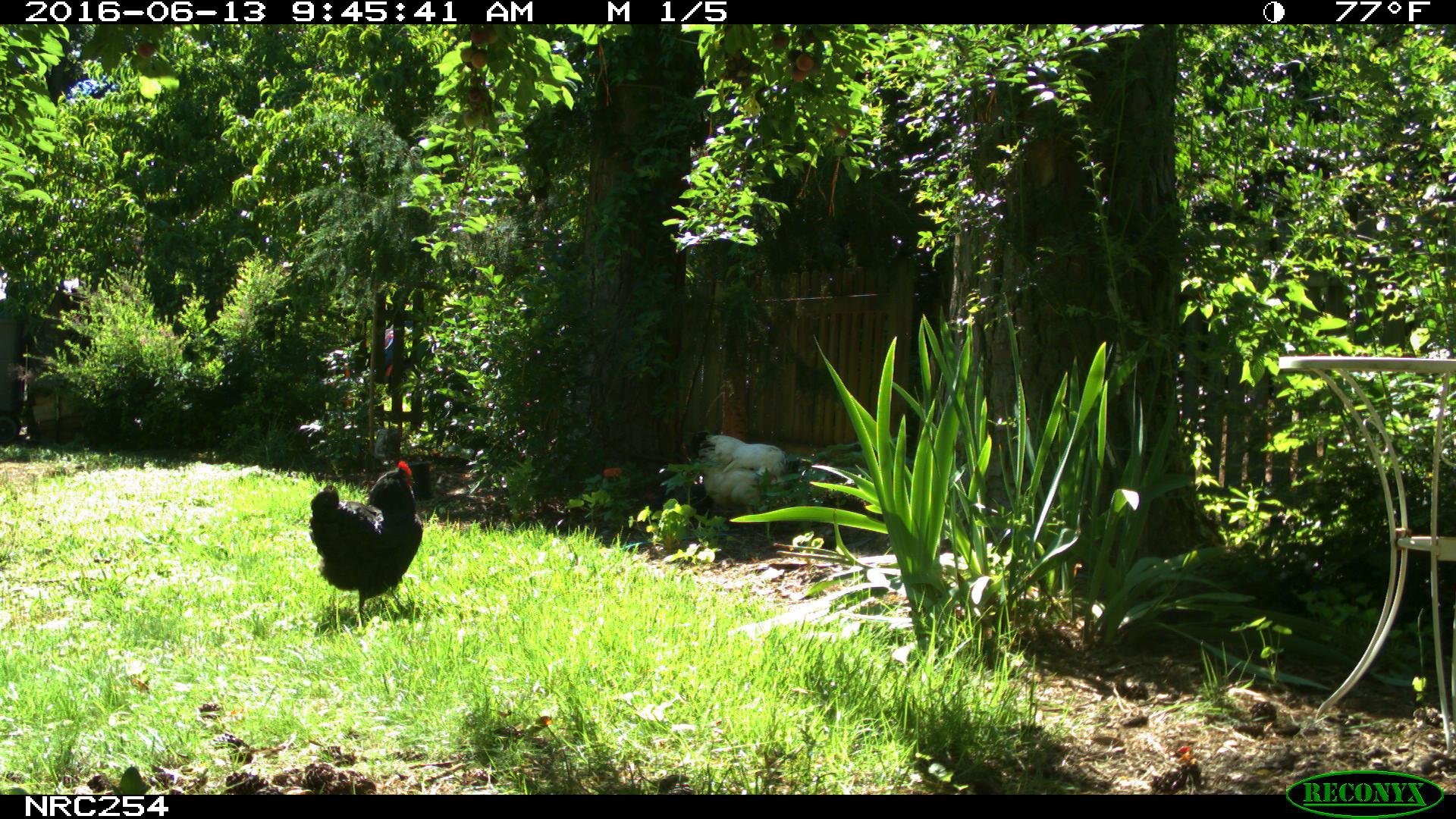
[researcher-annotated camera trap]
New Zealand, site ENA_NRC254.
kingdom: Animalia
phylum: Chordata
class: Aves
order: Galliformes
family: Phasianidae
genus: Gallus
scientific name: Gallus gallus domesticus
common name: chicken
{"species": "chicken (Gallus gallus domesticus)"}